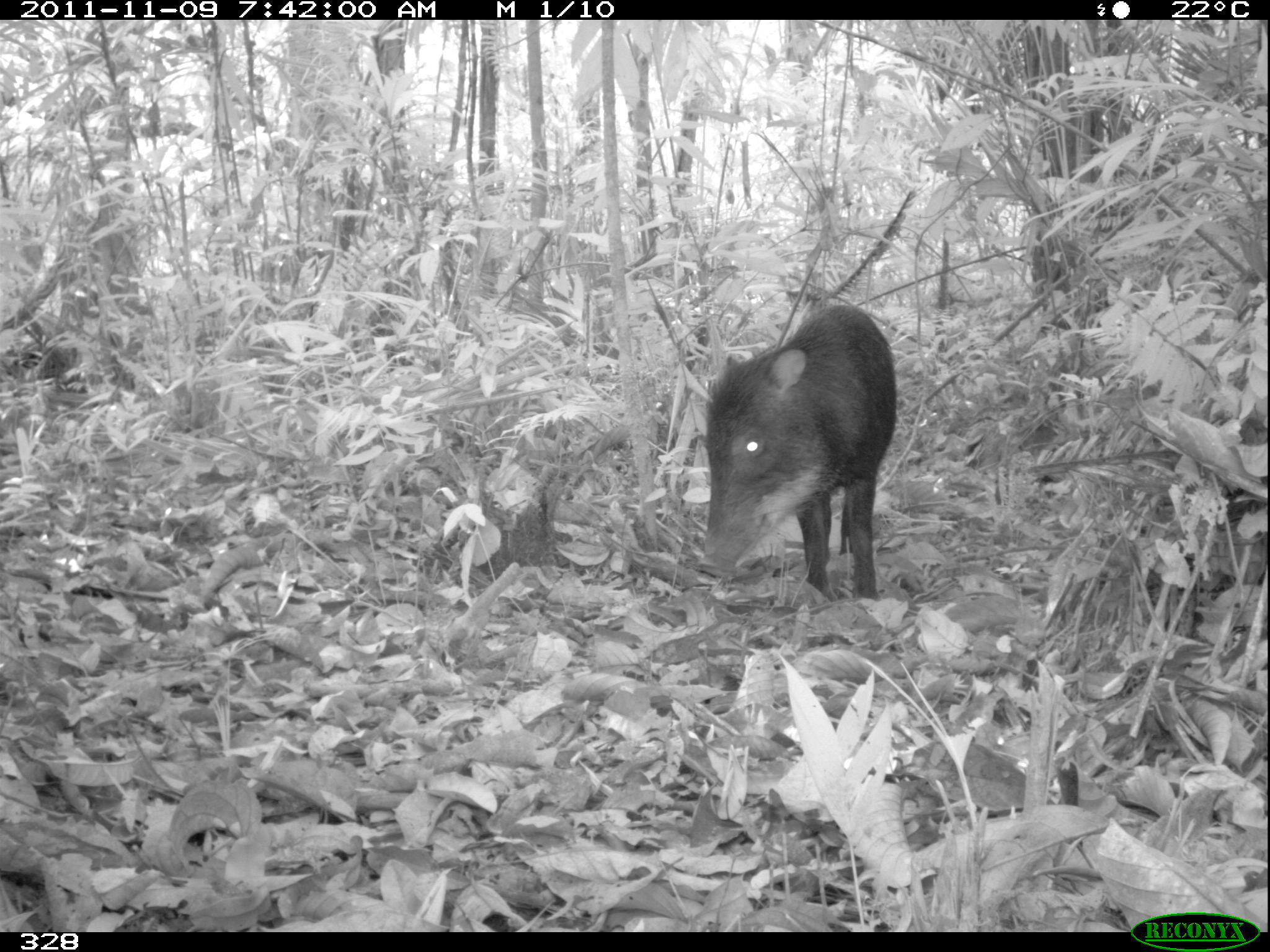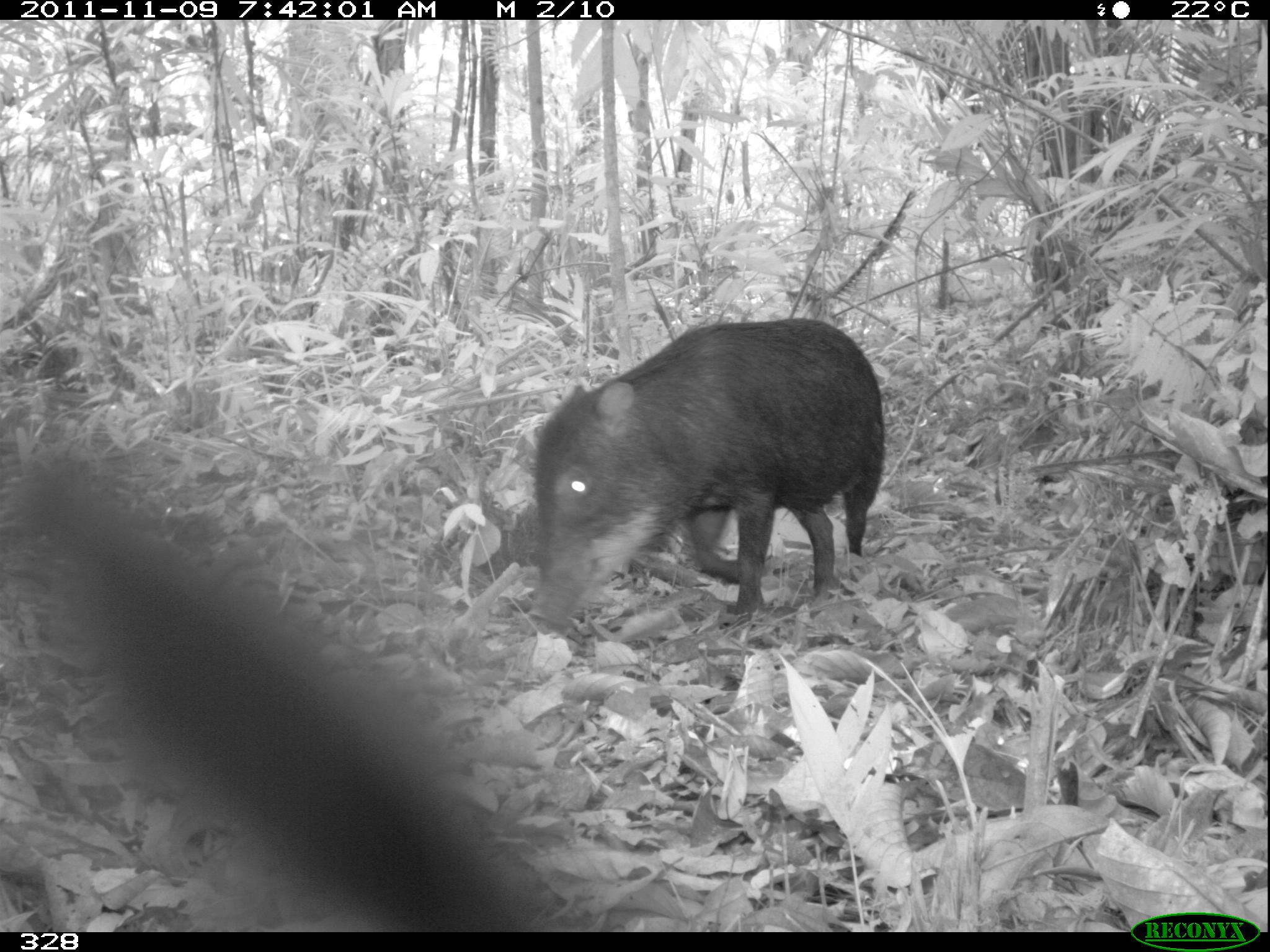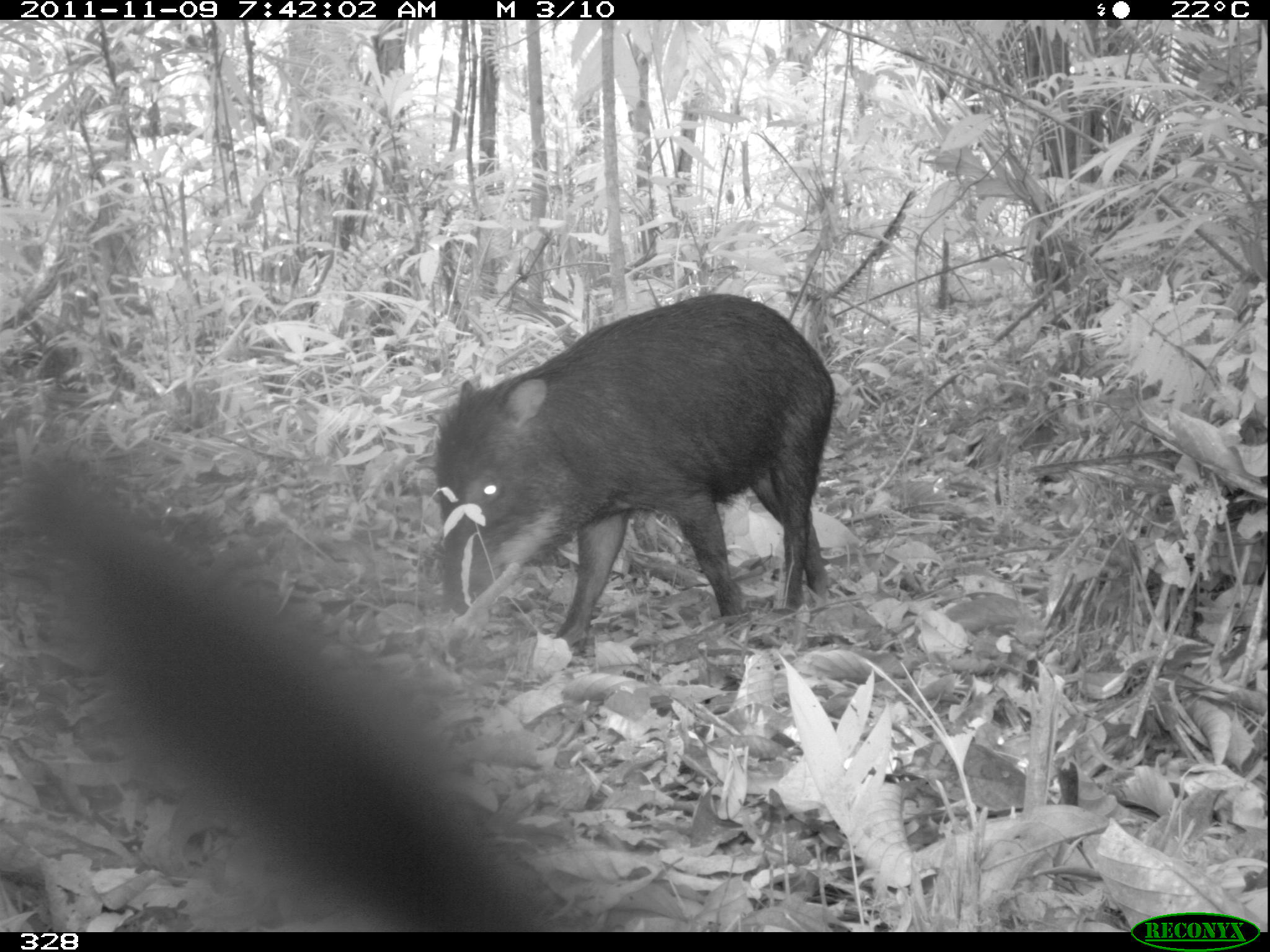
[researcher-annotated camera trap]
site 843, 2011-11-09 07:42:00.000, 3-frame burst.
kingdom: Animalia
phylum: Chordata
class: Mammalia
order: Artiodactyla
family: Tayassuidae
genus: Tayassu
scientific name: Tayassu pecari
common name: white-lipped peccary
Tayassu pecari (white-lipped peccary).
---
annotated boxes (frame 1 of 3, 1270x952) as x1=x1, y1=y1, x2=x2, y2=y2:
tayassu pecari: x1=697, y1=300, x2=898, y2=605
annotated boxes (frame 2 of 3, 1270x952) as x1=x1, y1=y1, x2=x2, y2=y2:
tayassu pecari: x1=19, y1=465, x2=535, y2=930; x1=529, y1=317, x2=884, y2=634